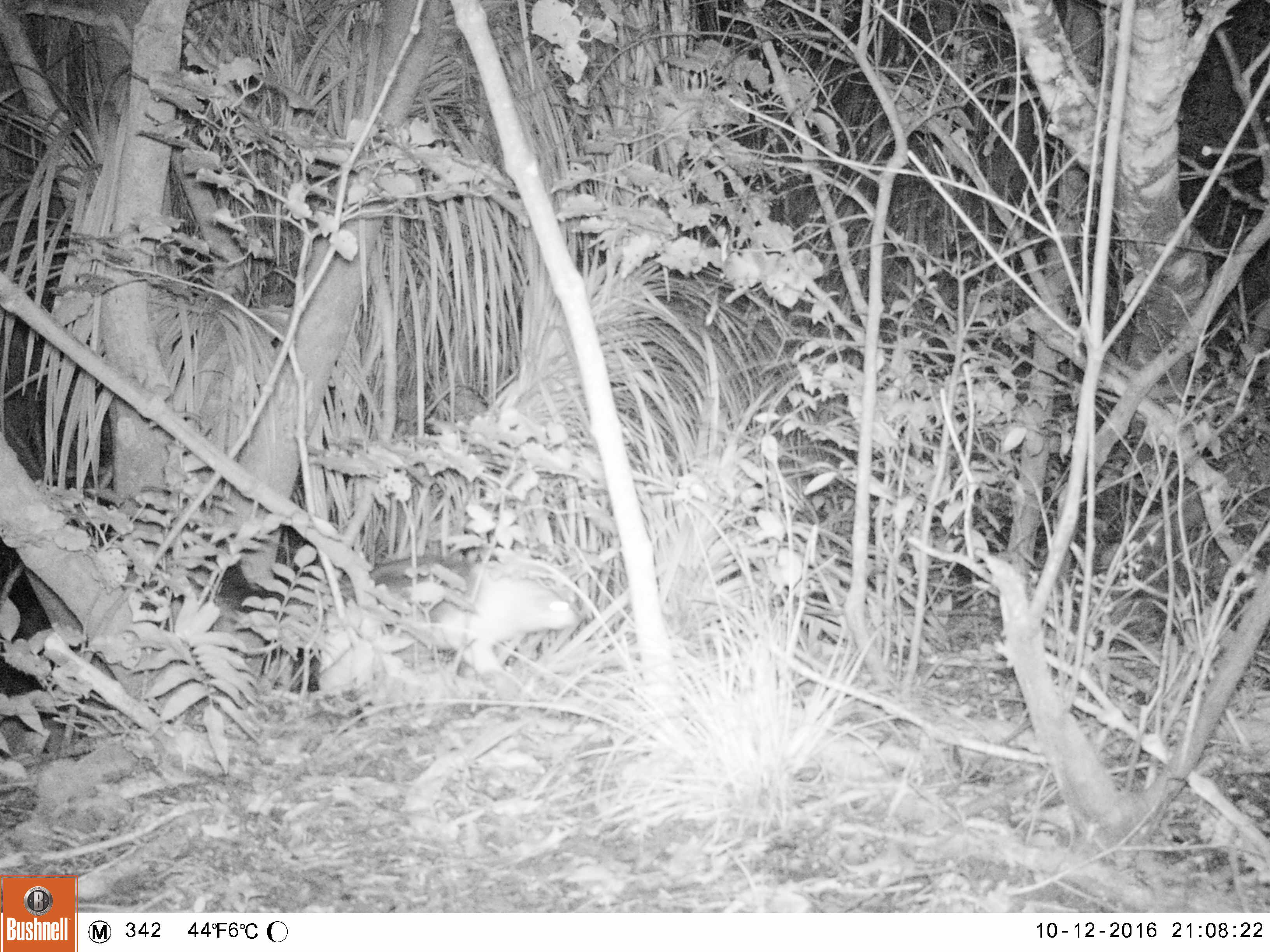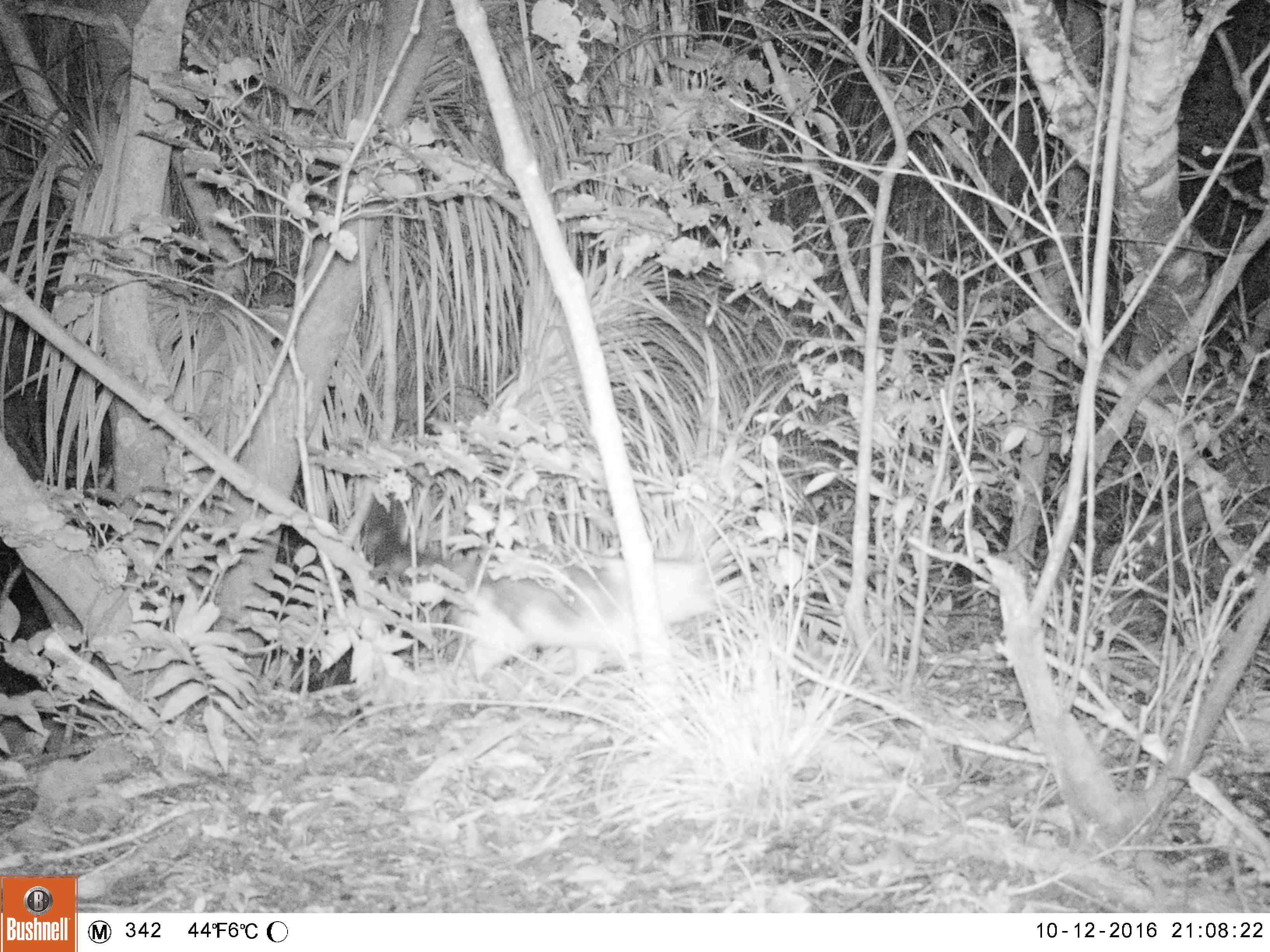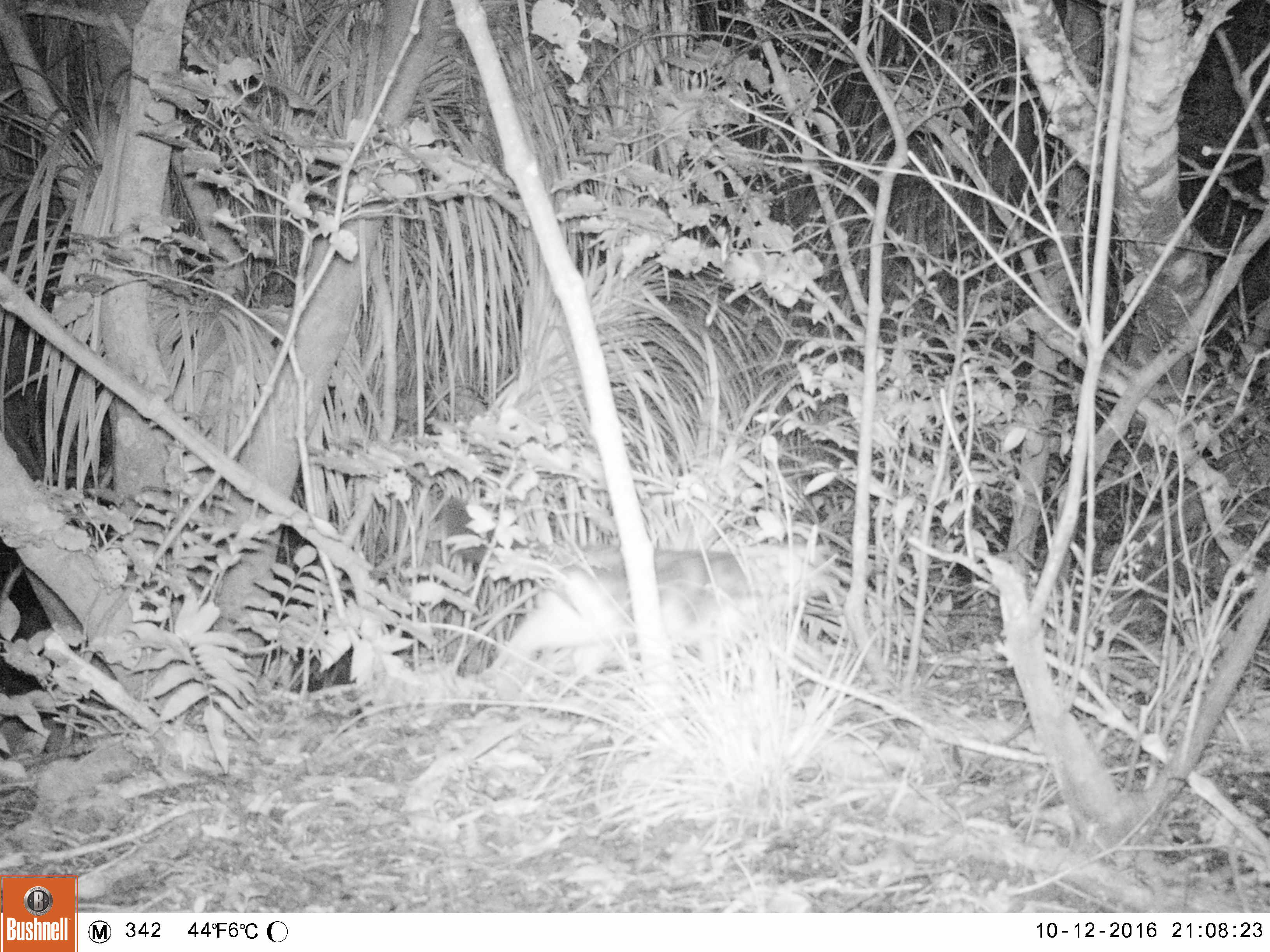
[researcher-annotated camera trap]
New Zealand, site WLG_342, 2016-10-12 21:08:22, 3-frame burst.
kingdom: Animalia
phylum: Chordata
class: Mammalia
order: Carnivora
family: Felidae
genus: Felis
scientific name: Felis catus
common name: domestic cat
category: cat